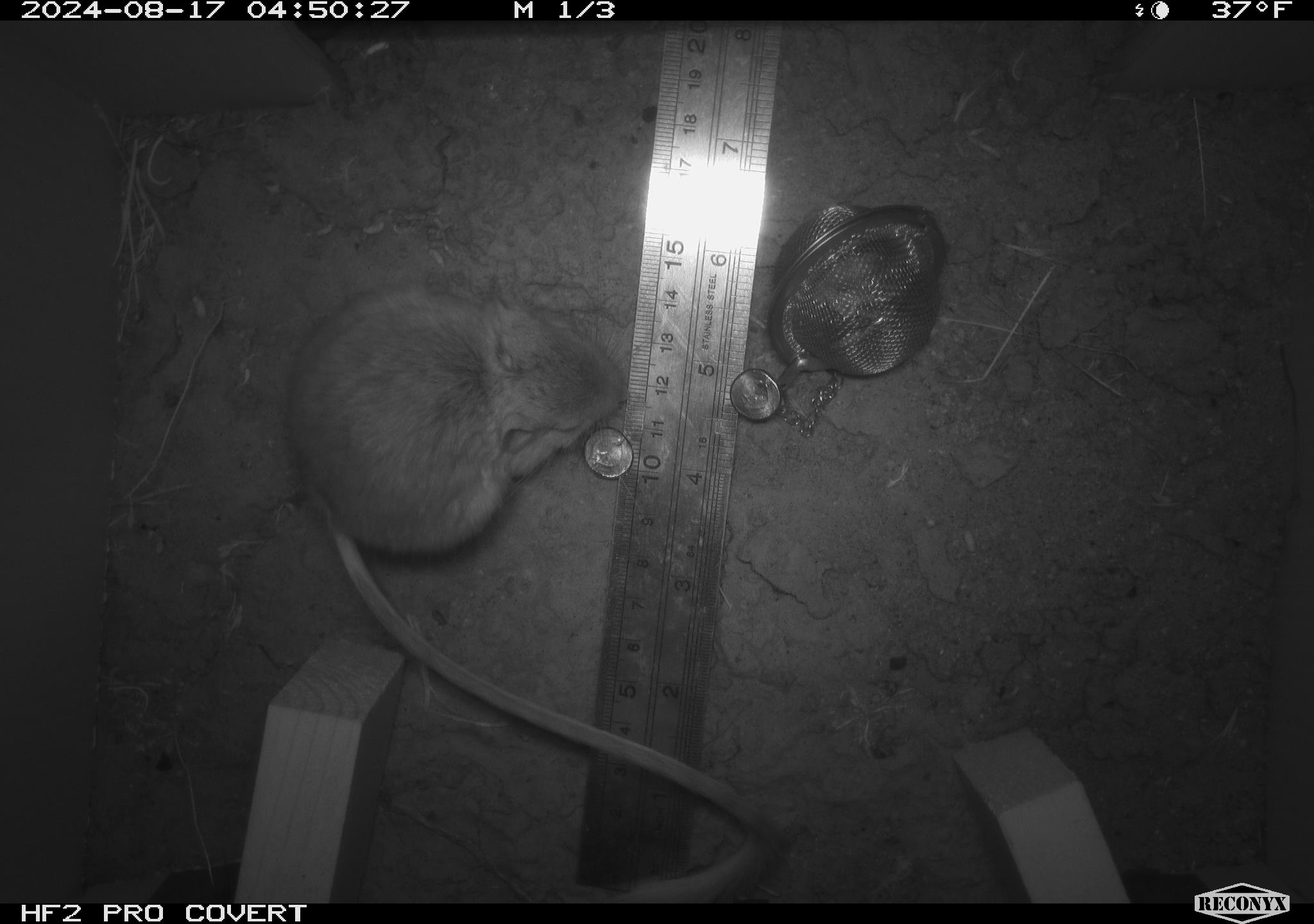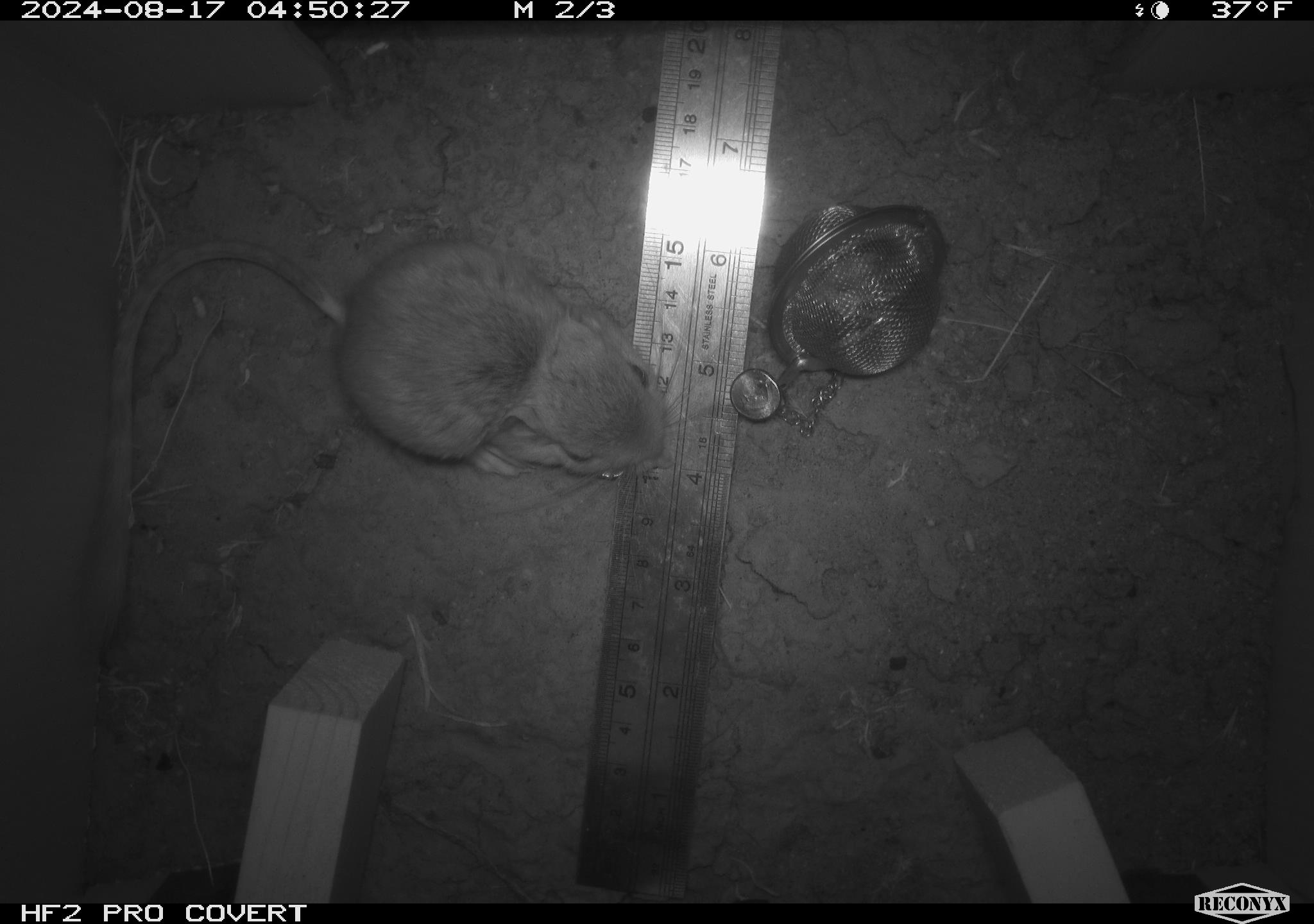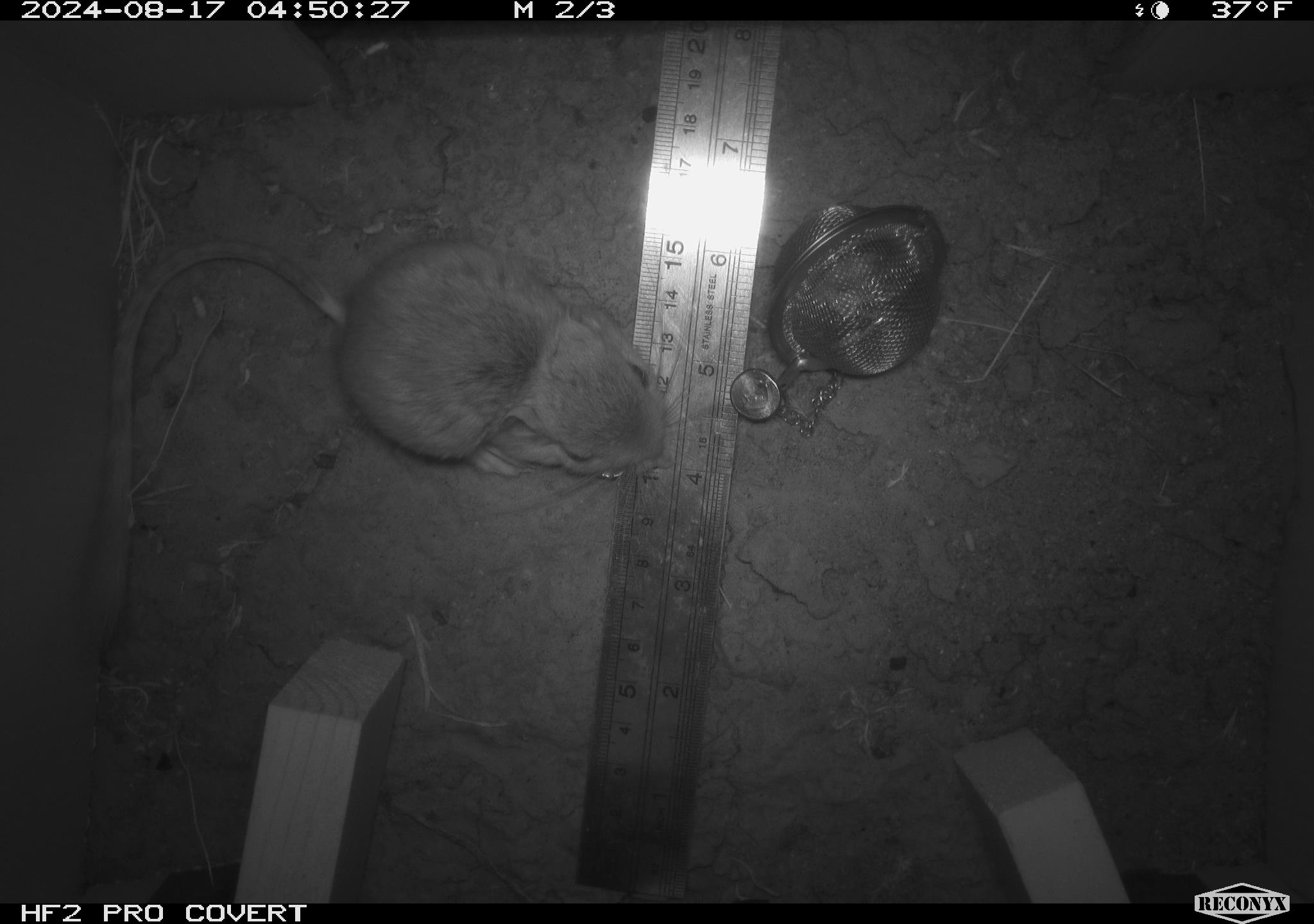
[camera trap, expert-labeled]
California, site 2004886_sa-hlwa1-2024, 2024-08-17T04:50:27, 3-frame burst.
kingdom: Animalia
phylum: Chordata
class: Mammalia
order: Rodentia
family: Heteromyidae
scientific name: Heteromyidae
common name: kangaroo rats and pocket mice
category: heteromyidae family